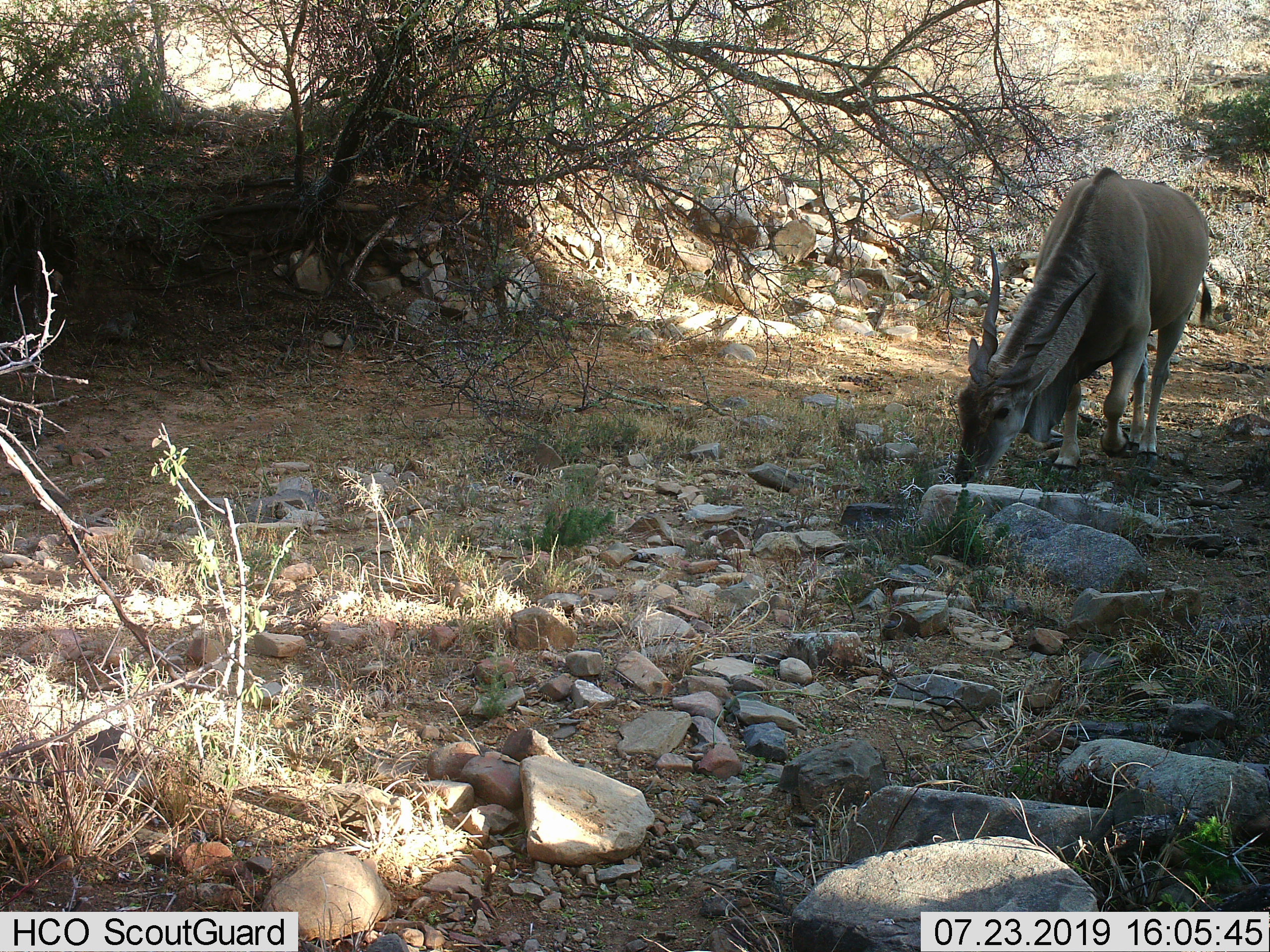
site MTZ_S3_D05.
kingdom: Animalia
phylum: Chordata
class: Mammalia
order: Artiodactyla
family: Bovidae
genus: Tragelaphus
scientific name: Tragelaphus oryx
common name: eland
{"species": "eland (Tragelaphus oryx)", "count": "1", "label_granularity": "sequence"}